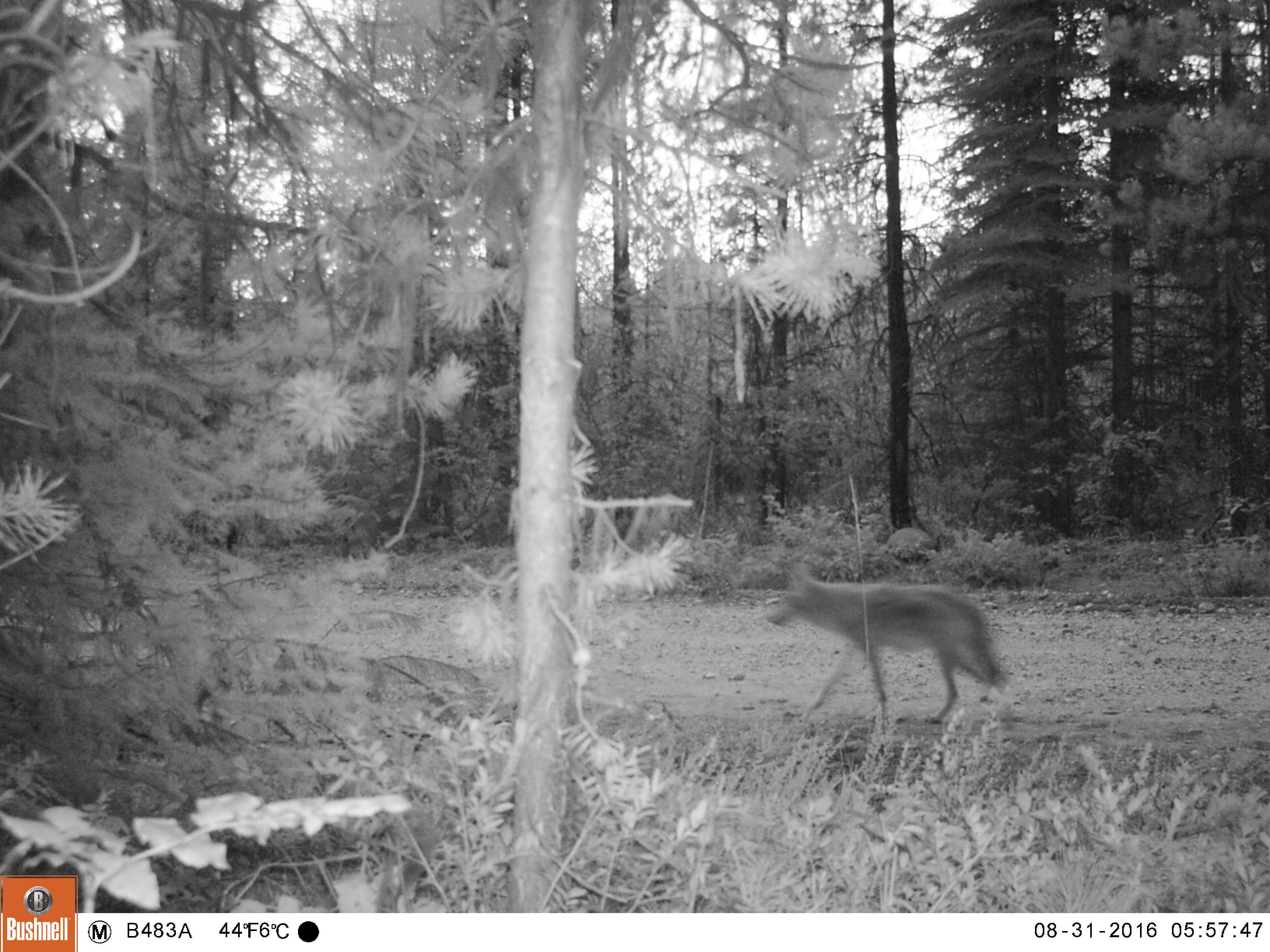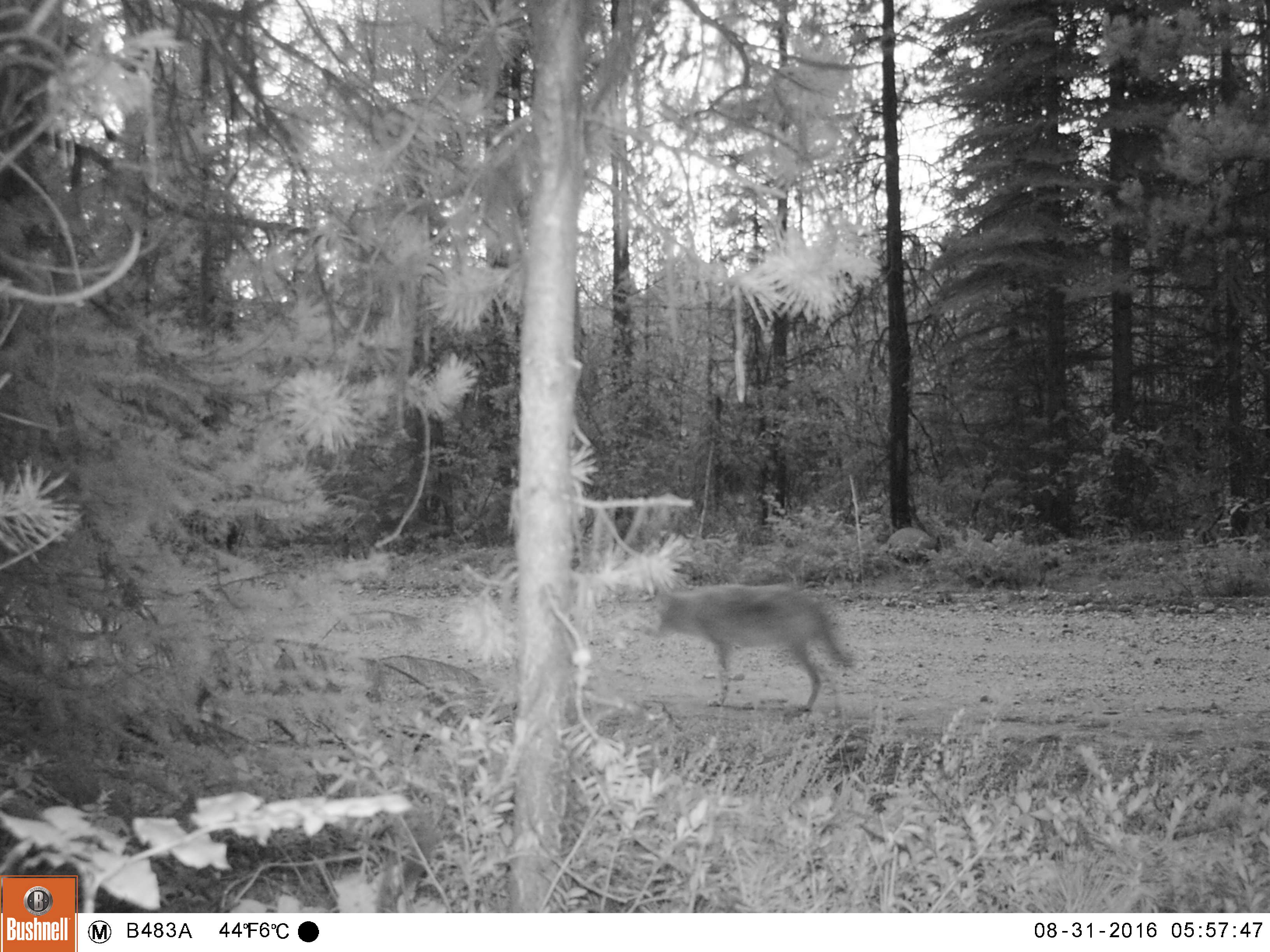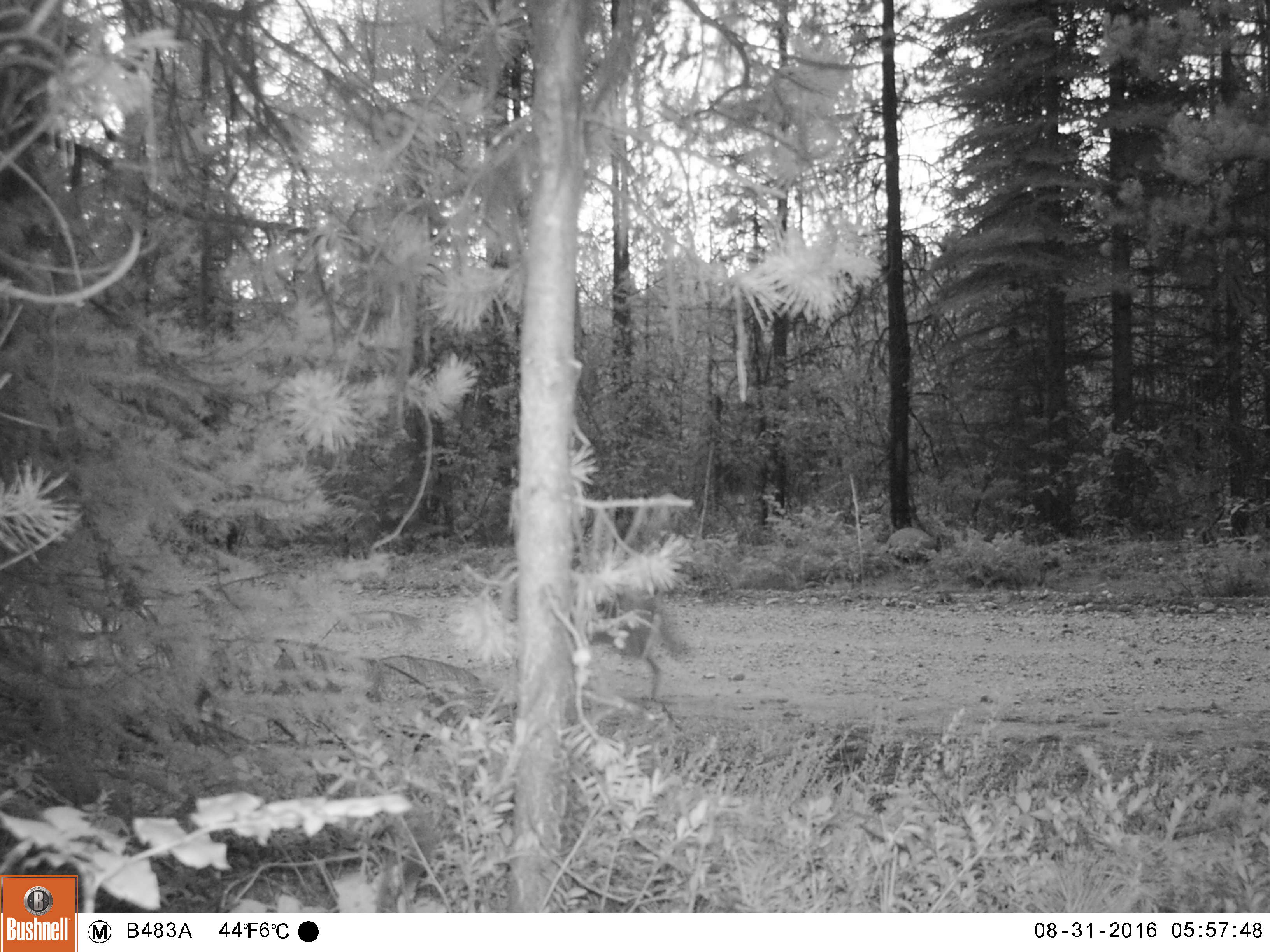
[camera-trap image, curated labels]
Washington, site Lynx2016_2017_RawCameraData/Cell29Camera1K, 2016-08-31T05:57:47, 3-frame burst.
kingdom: Animalia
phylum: Chordata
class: Mammalia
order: Carnivora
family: Canidae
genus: Canis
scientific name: Canis latrans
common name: coyote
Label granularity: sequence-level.